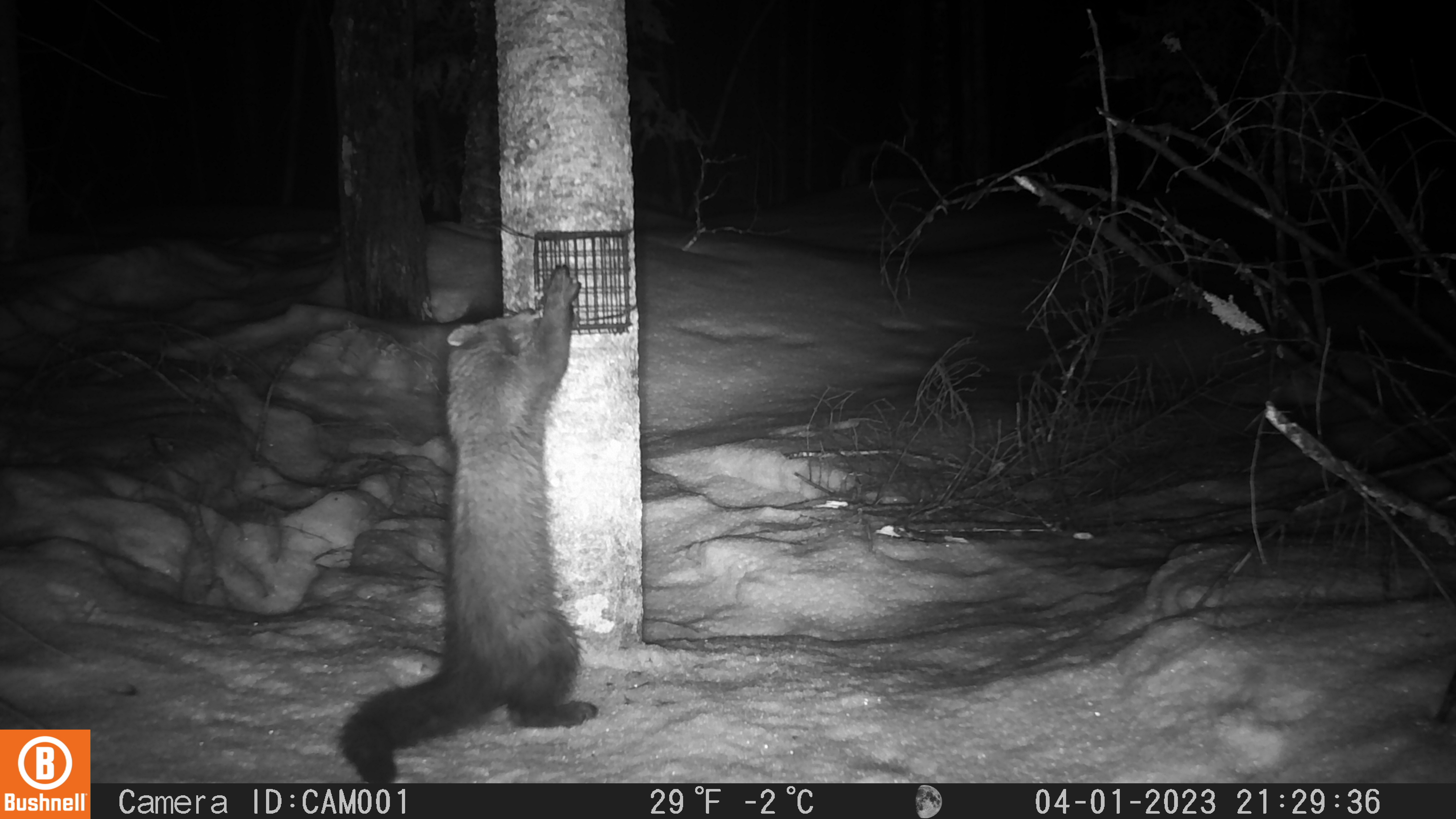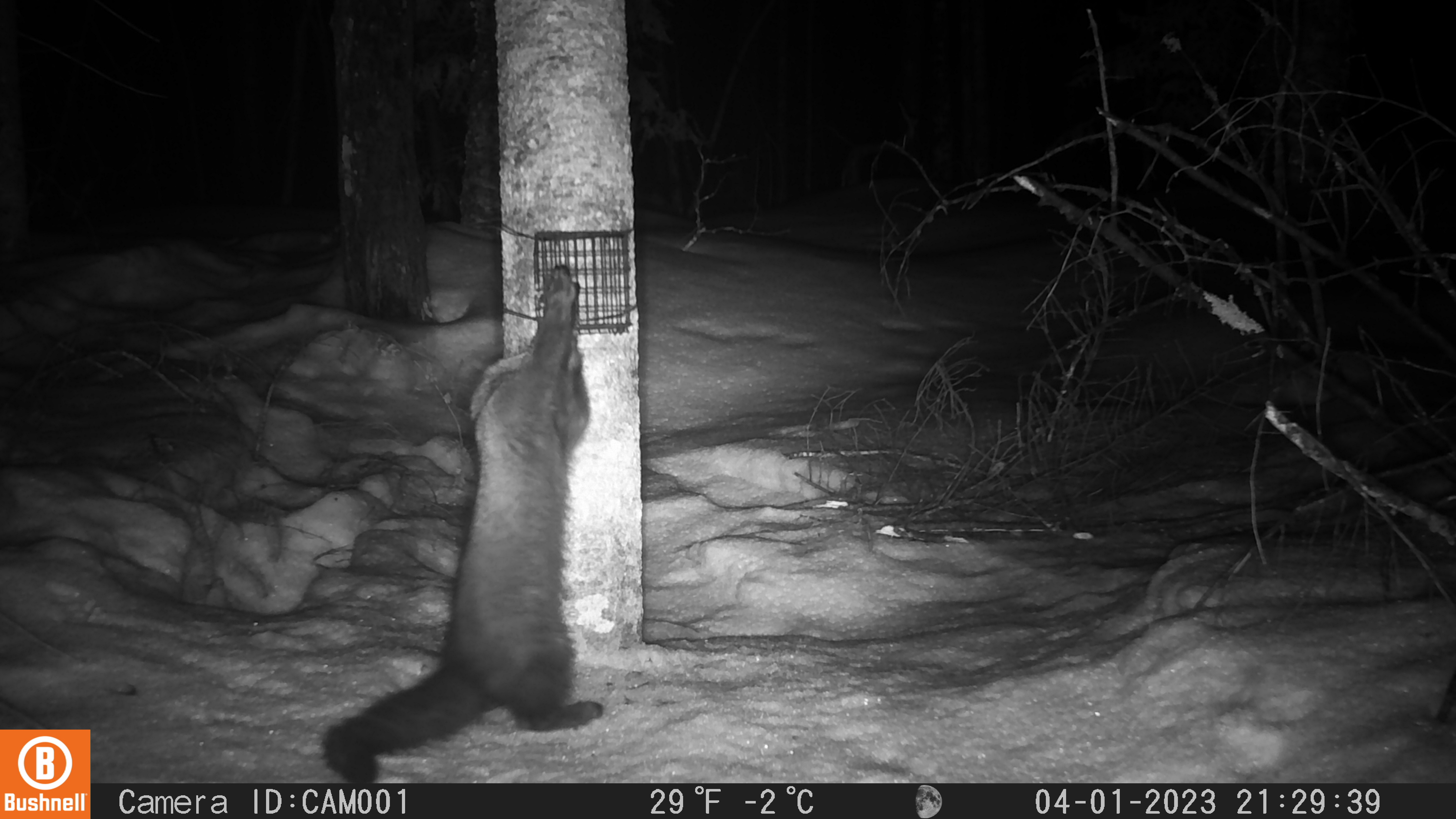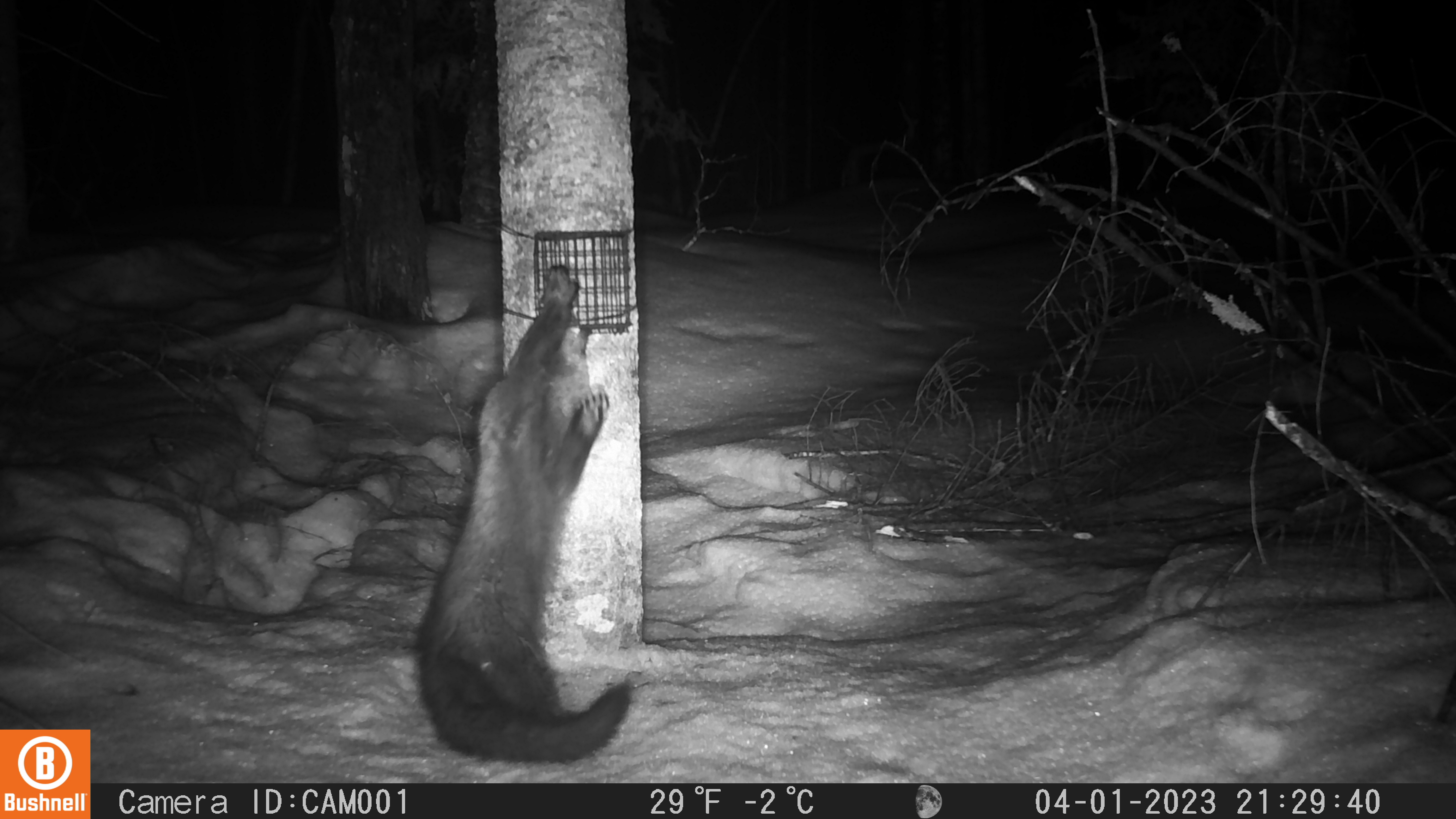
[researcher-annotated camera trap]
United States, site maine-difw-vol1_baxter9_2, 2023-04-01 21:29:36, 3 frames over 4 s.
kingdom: Animalia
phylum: Chordata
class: Mammalia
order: Carnivora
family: Mustelidae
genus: Pekania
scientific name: Pekania pennanti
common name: fisher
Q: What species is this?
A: Fisher (Pekania pennanti).